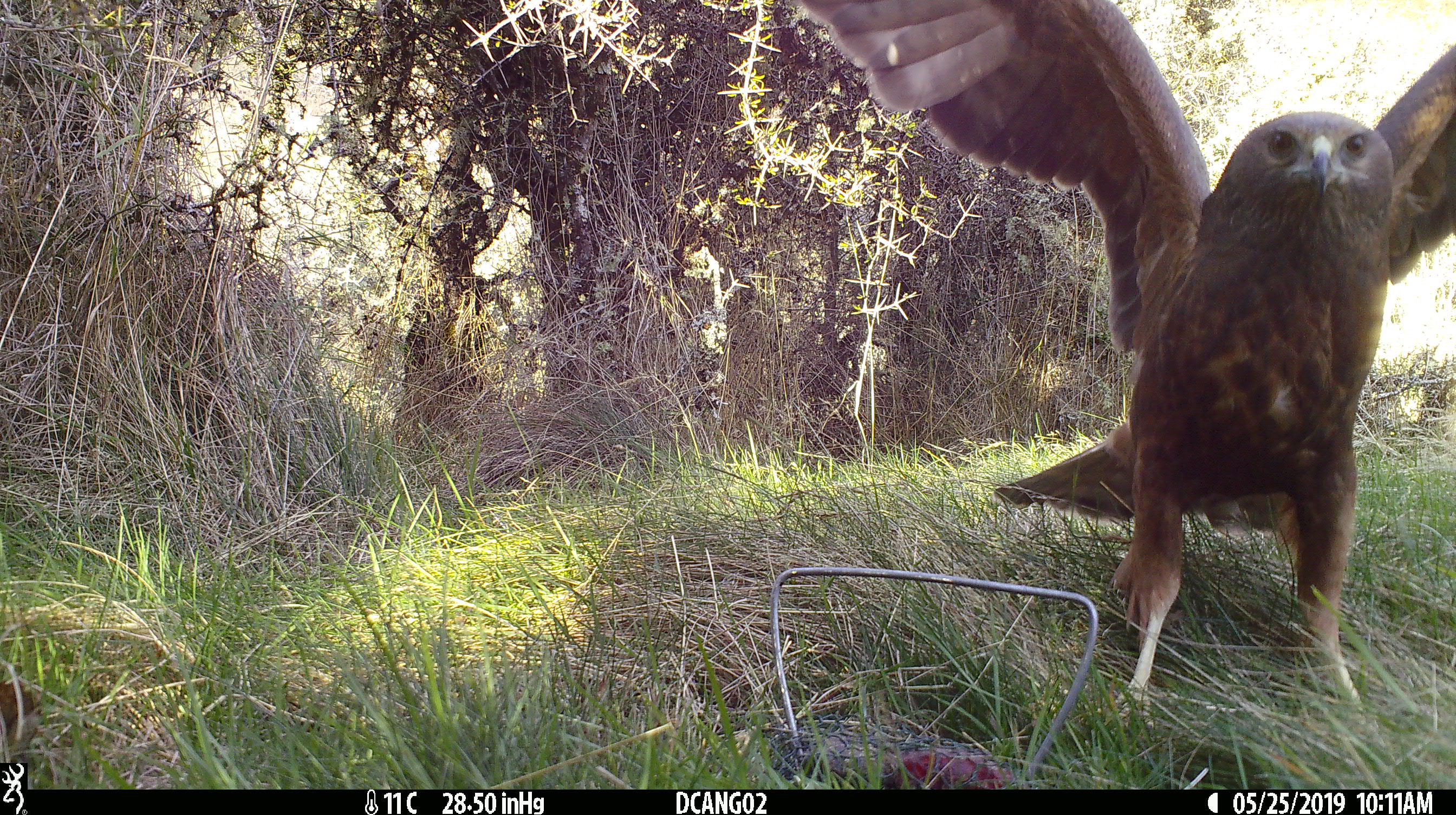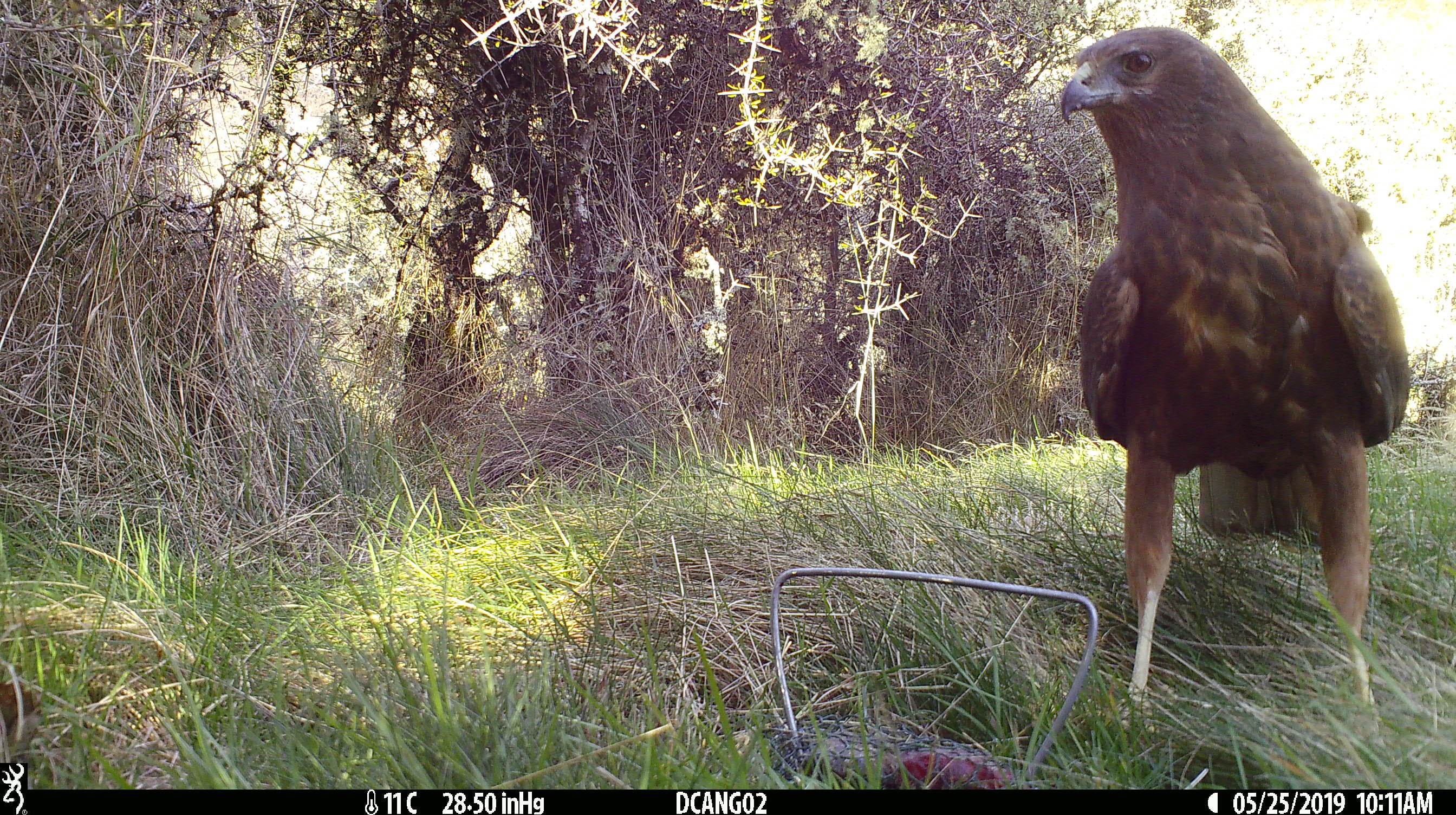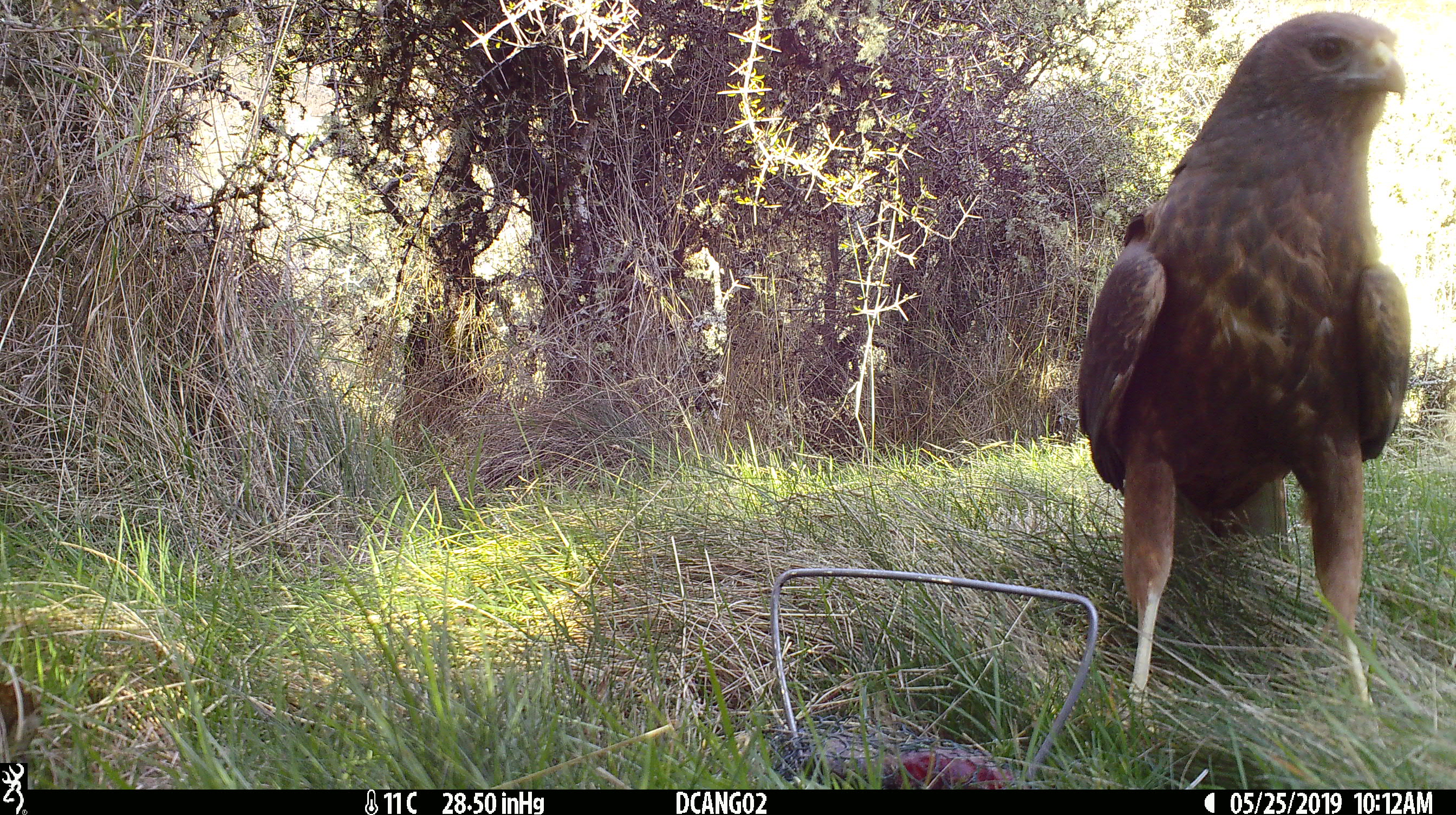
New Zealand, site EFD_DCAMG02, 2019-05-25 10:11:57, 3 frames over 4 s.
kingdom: Animalia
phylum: Chordata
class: Aves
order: Accipitriformes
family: Accipitridae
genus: Circus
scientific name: Circus approximans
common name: swamp harrier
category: harrier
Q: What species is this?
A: Harrier (swamp harrier) (Circus approximans).